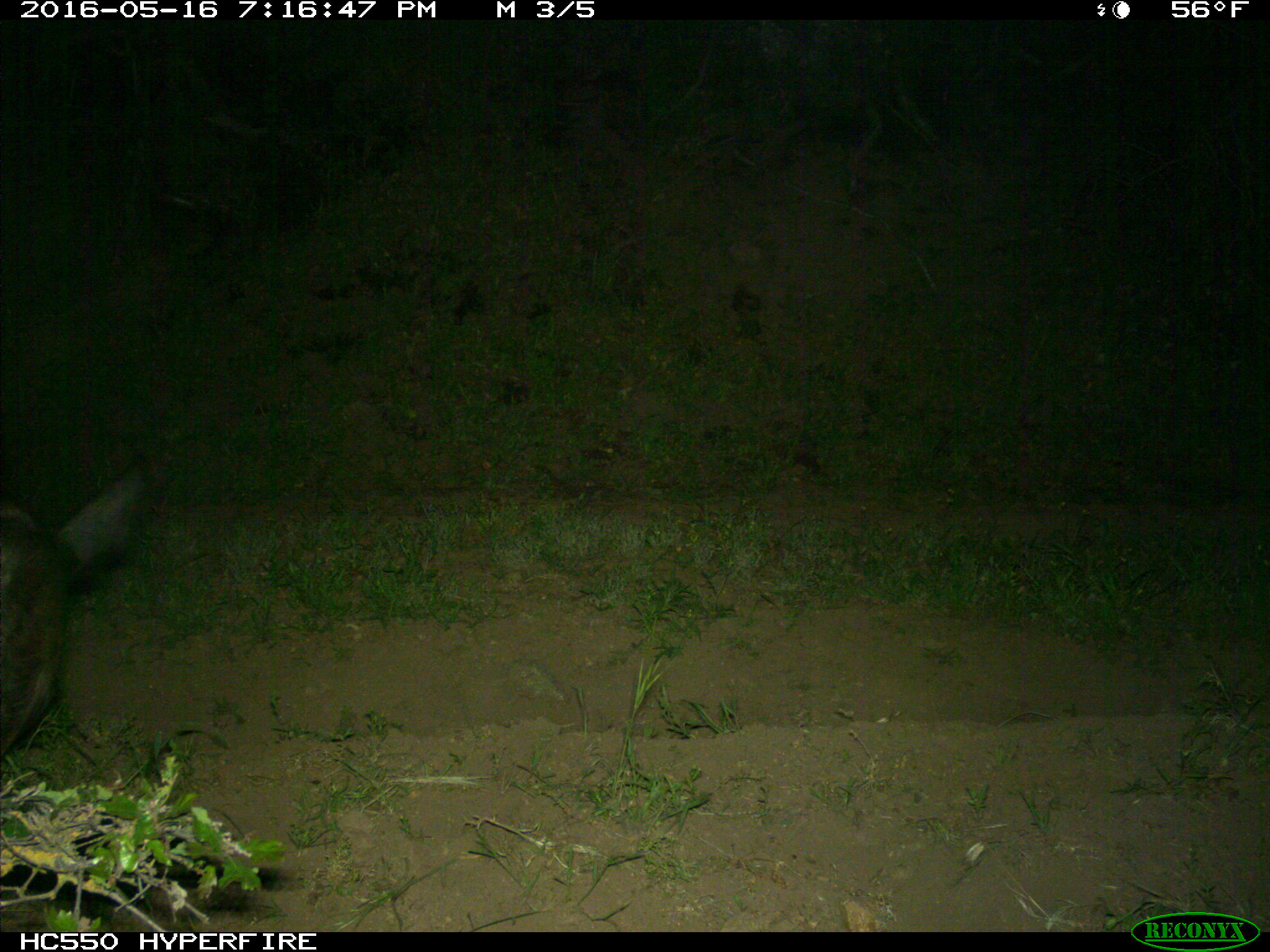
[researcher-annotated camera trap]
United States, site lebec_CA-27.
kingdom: Animalia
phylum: Chordata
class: Mammalia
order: Artiodactyla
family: Bovidae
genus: Bos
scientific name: Bos taurus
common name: domestic cow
Bos taurus (domestic cow).